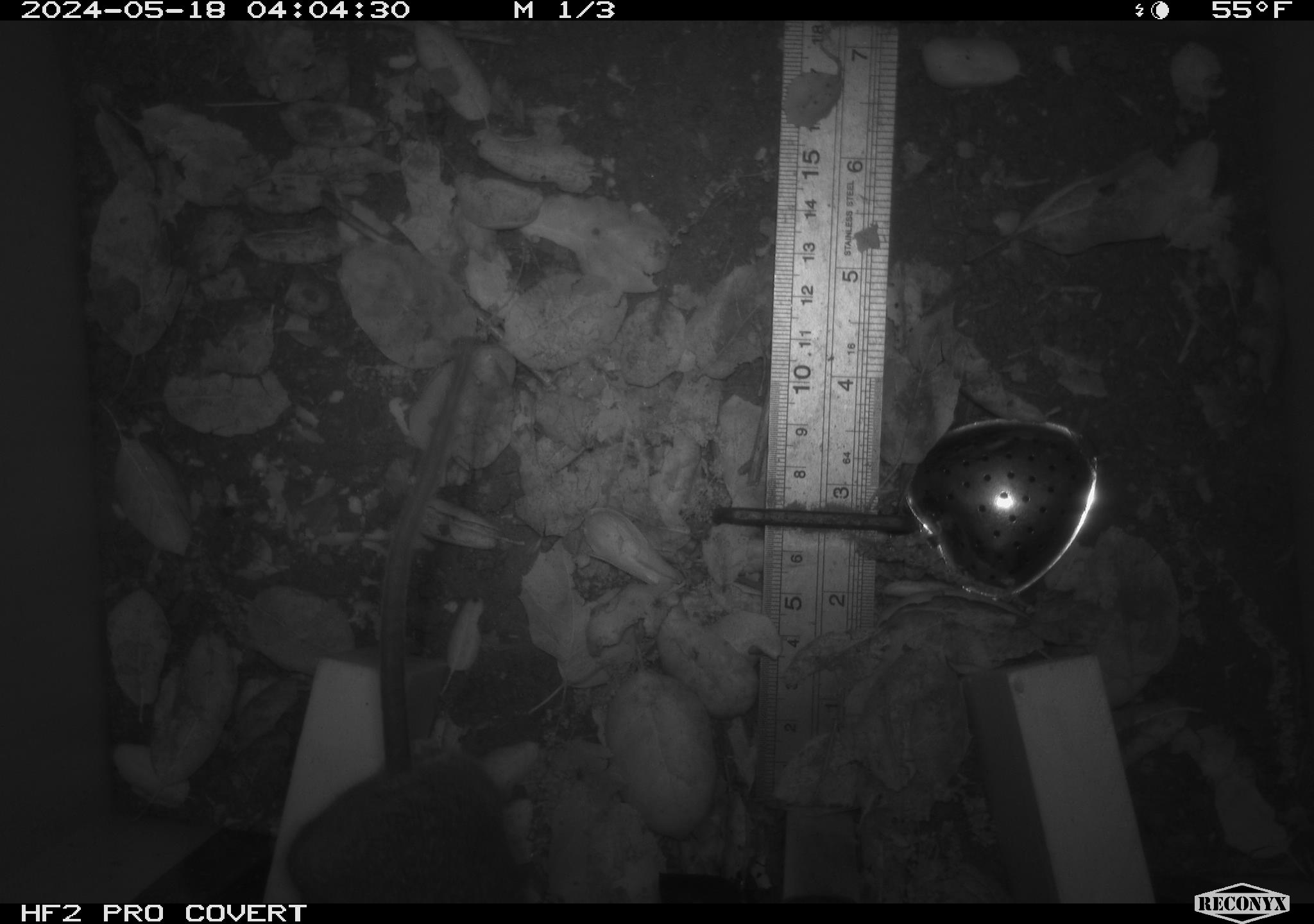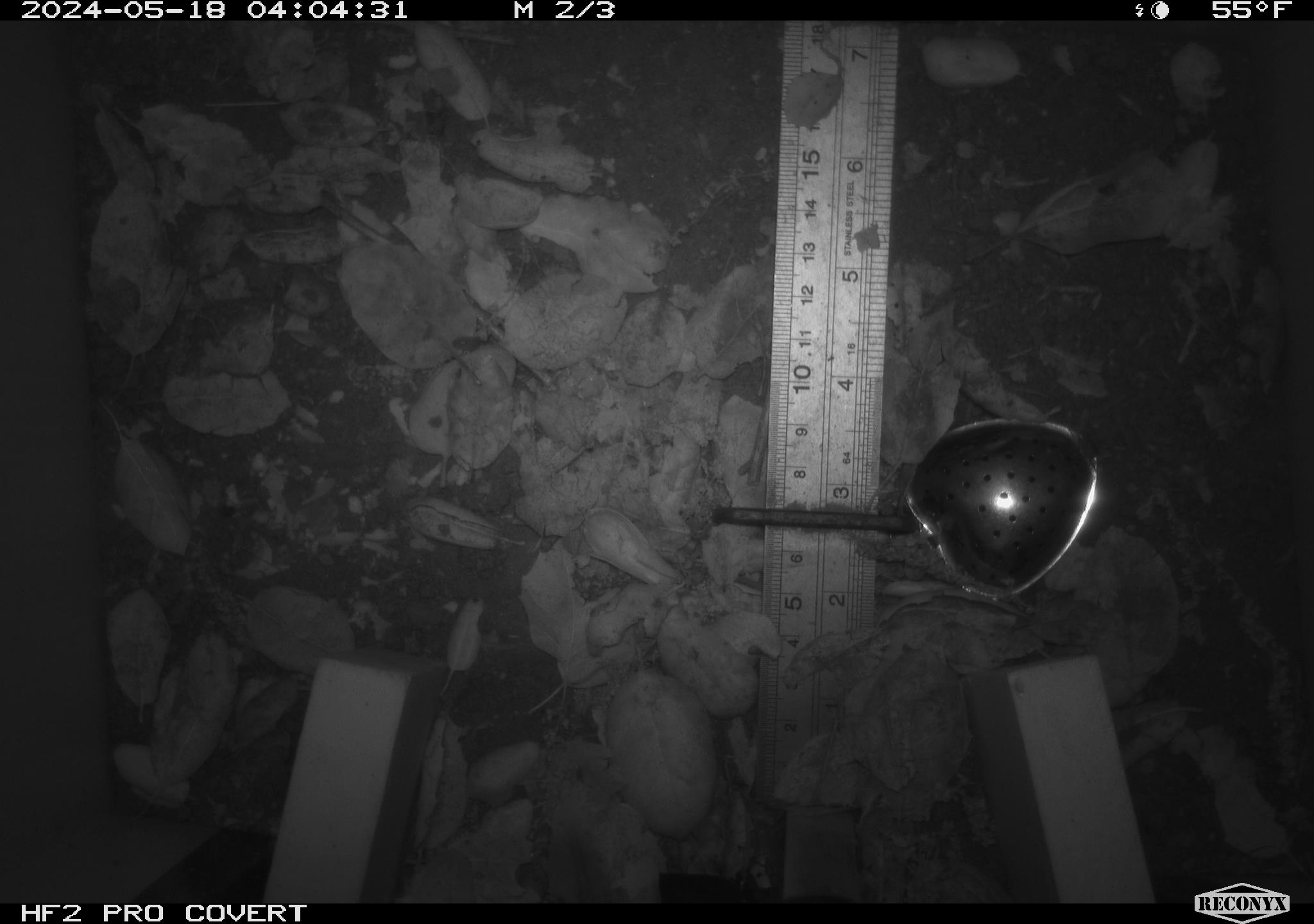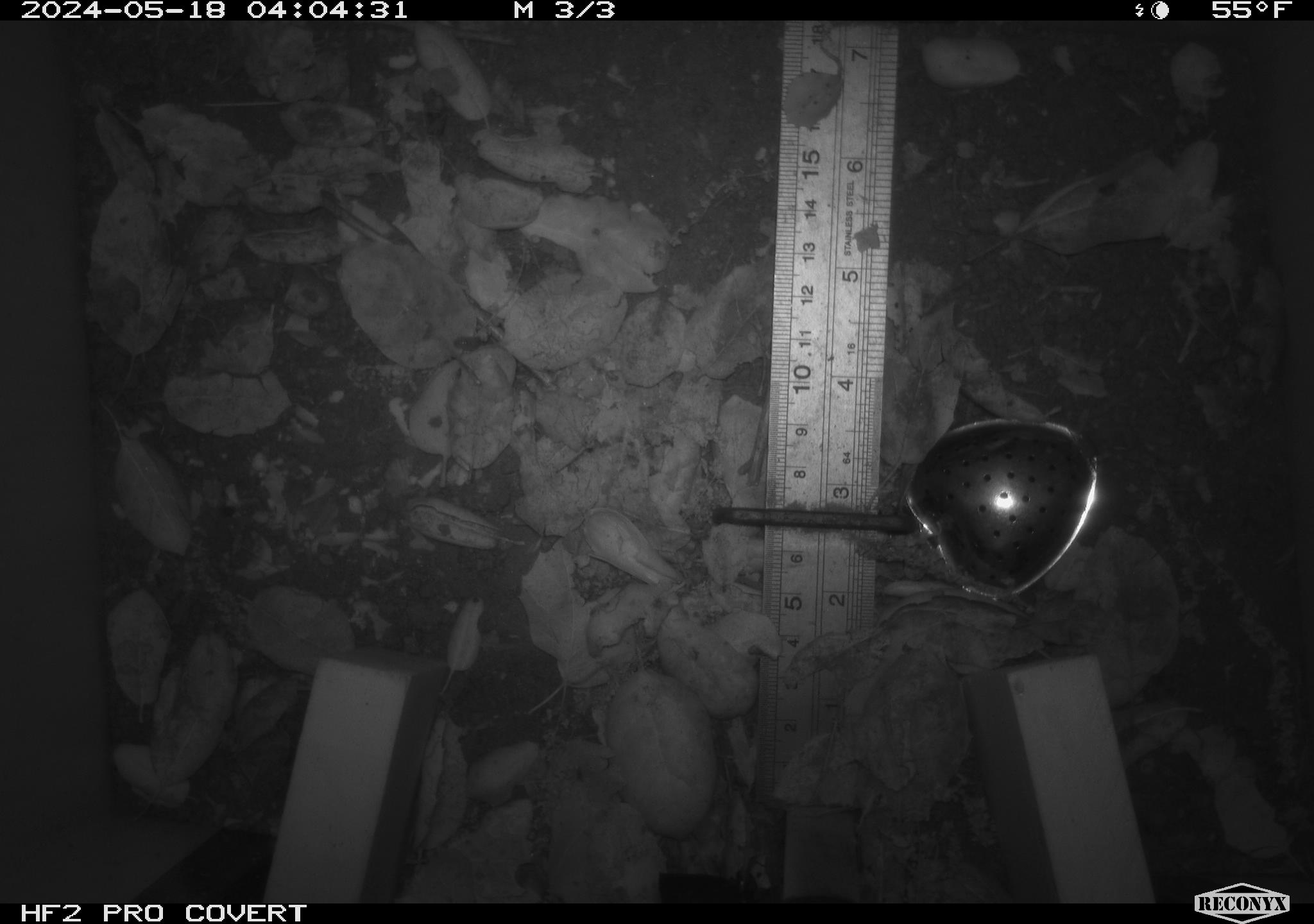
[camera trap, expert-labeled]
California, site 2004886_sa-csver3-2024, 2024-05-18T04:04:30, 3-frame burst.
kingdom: Animalia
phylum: Chordata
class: Mammalia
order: Rodentia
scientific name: Rodentia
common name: rodent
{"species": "rodent (Rodentia)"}